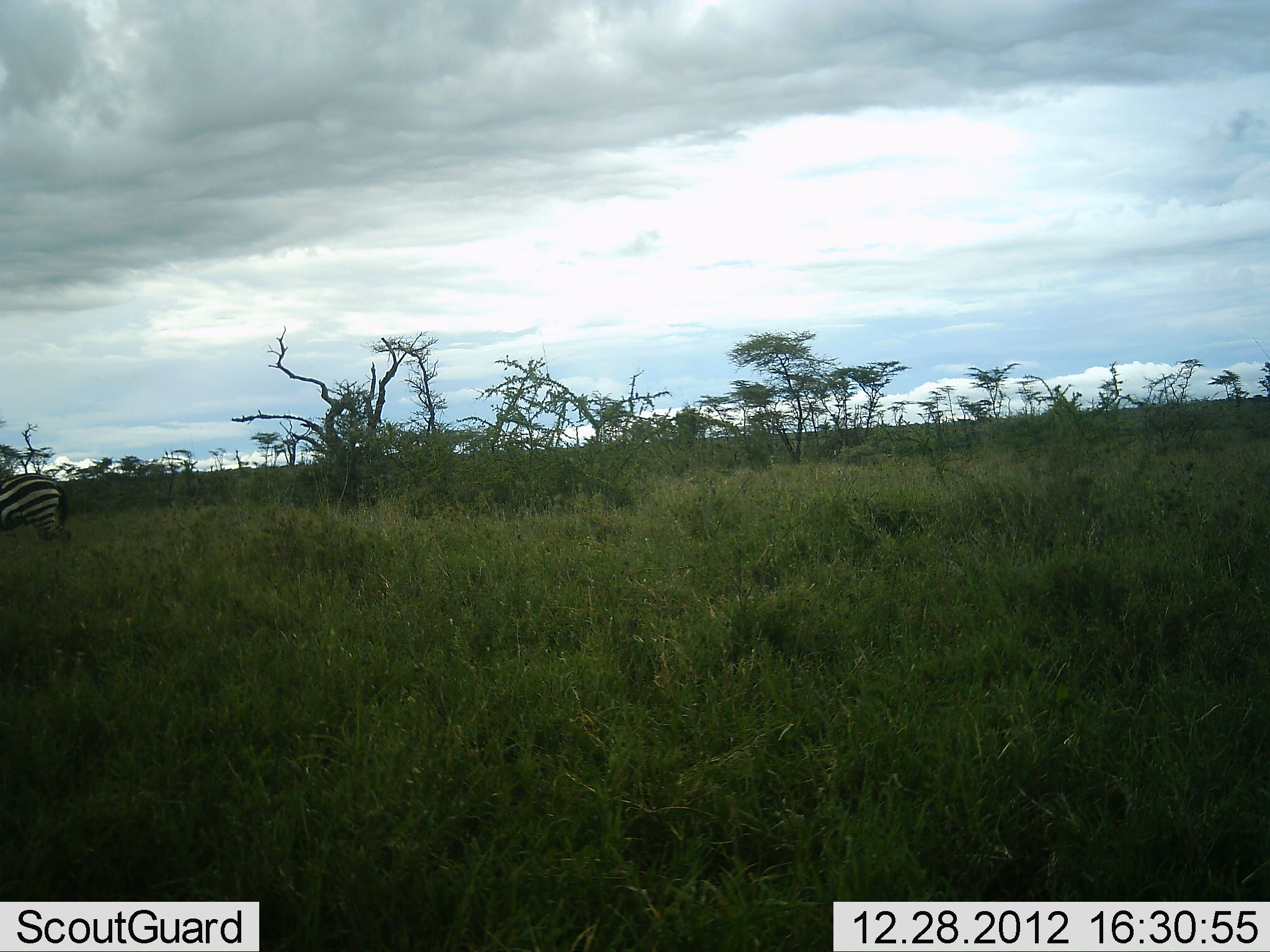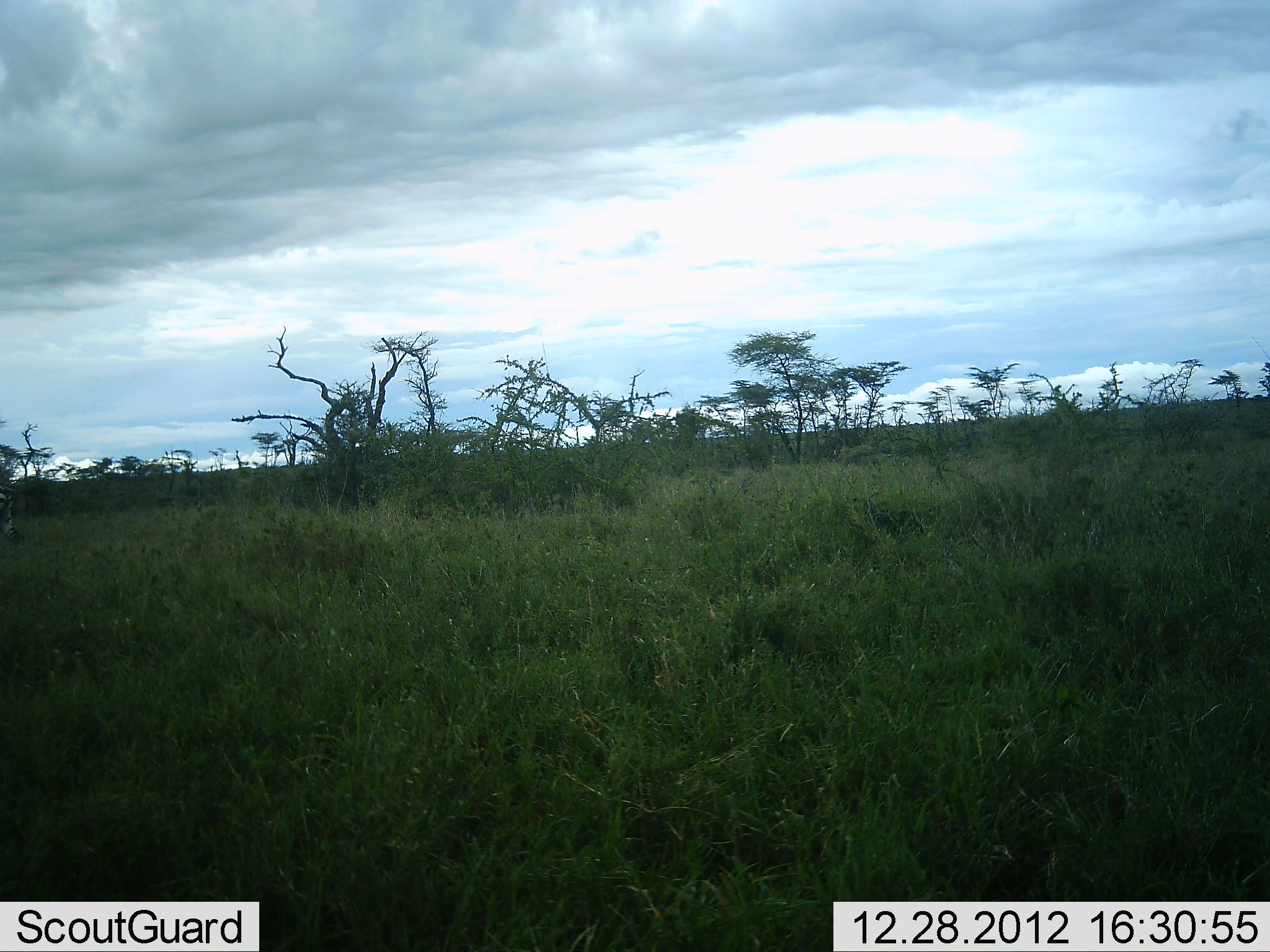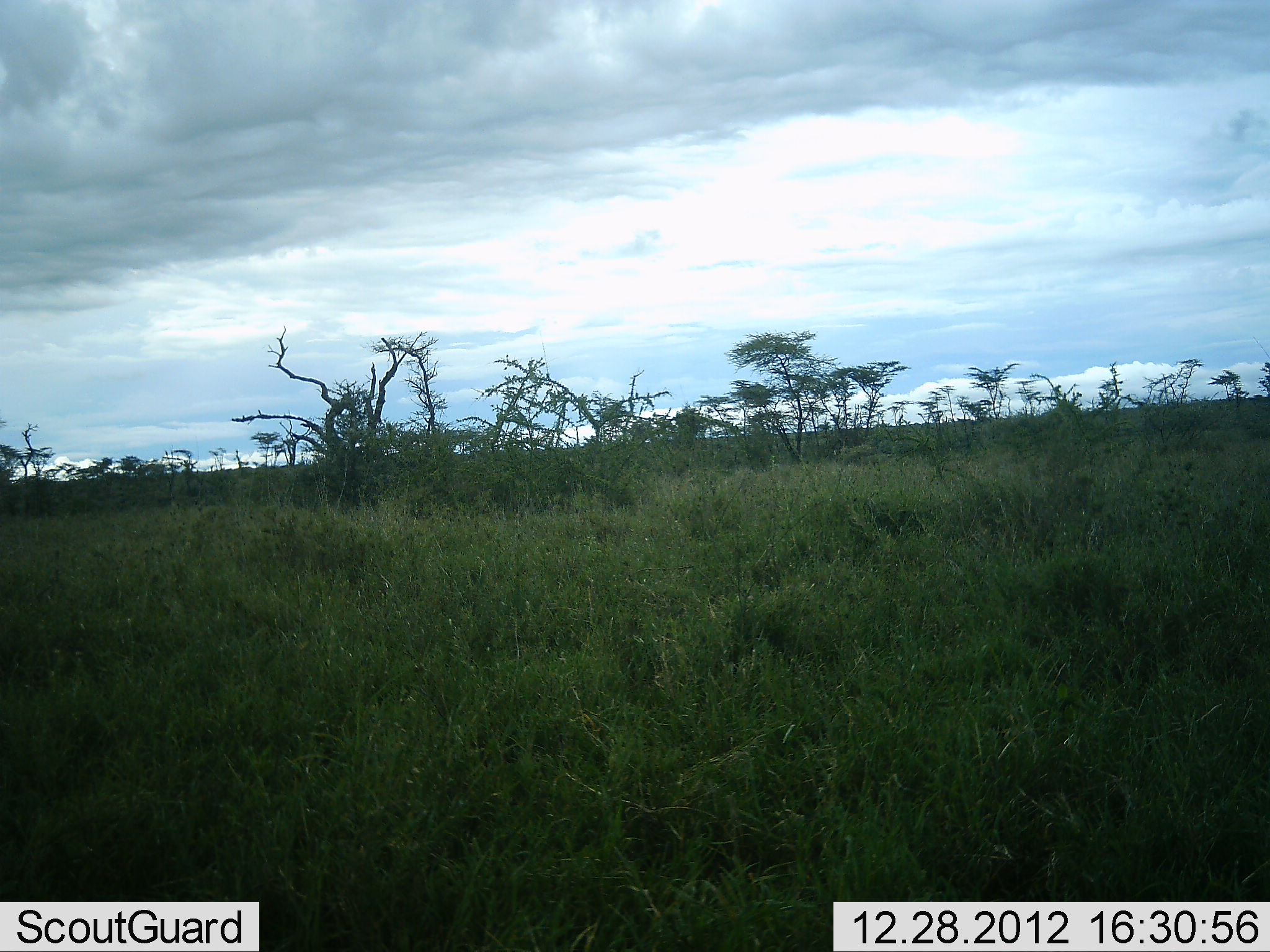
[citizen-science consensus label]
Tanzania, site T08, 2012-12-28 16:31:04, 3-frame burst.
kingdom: Animalia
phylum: Chordata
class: Mammalia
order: Perissodactyla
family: Equidae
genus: Equus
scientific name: Equus quagga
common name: plains zebra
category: zebra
Zebra (plains zebra) (Equus quagga), count 1. Behavior (volunteer vote fractions): standing 3%, resting 0%, moving 97%, interacting 0%. Young present (vote fraction): 0%. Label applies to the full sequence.